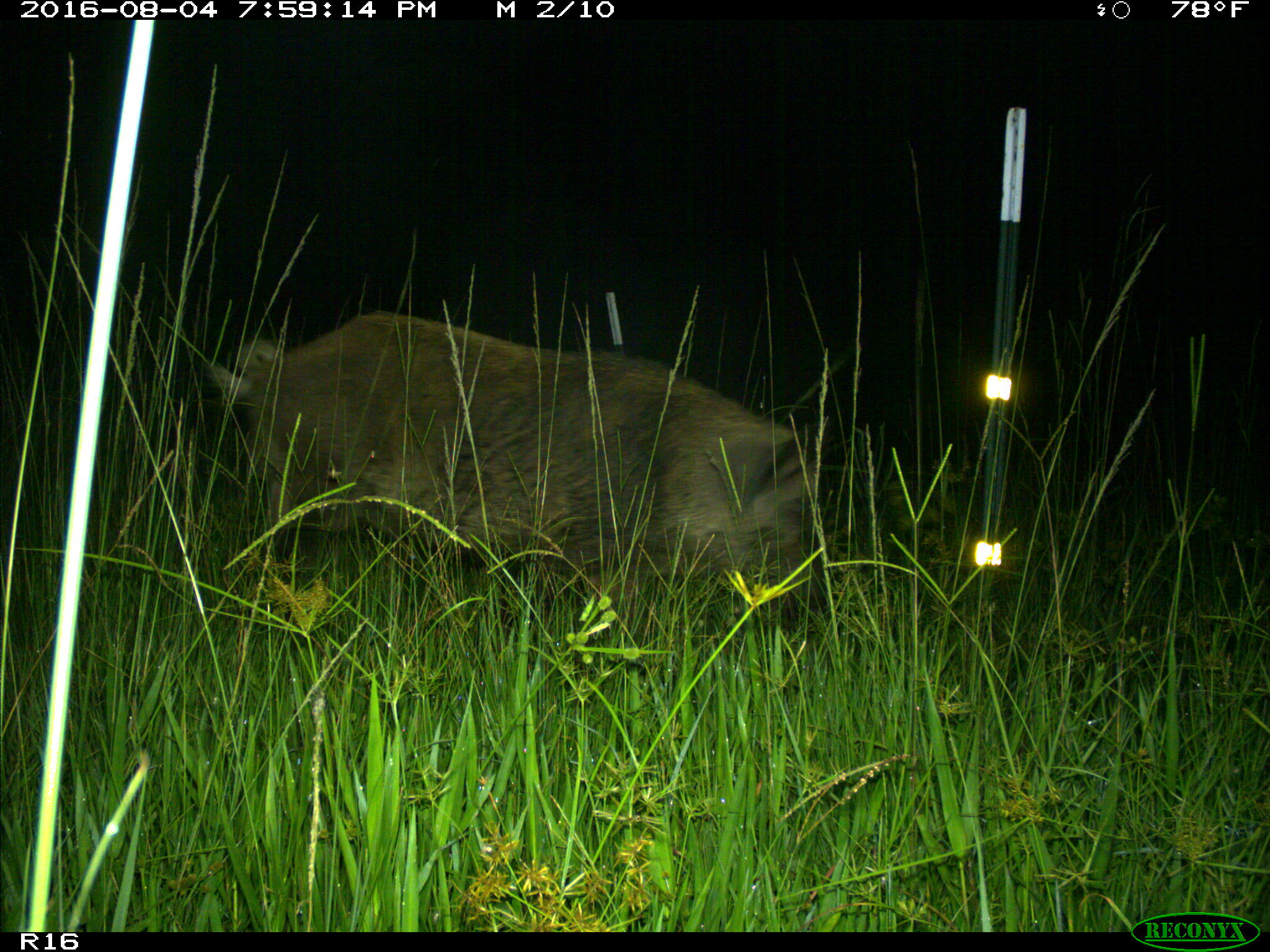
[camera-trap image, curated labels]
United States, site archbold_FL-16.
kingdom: Animalia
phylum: Chordata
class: Mammalia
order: Artiodactyla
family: Suidae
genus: Sus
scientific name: Sus scrofa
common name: wild boar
Sus scrofa (wild boar).